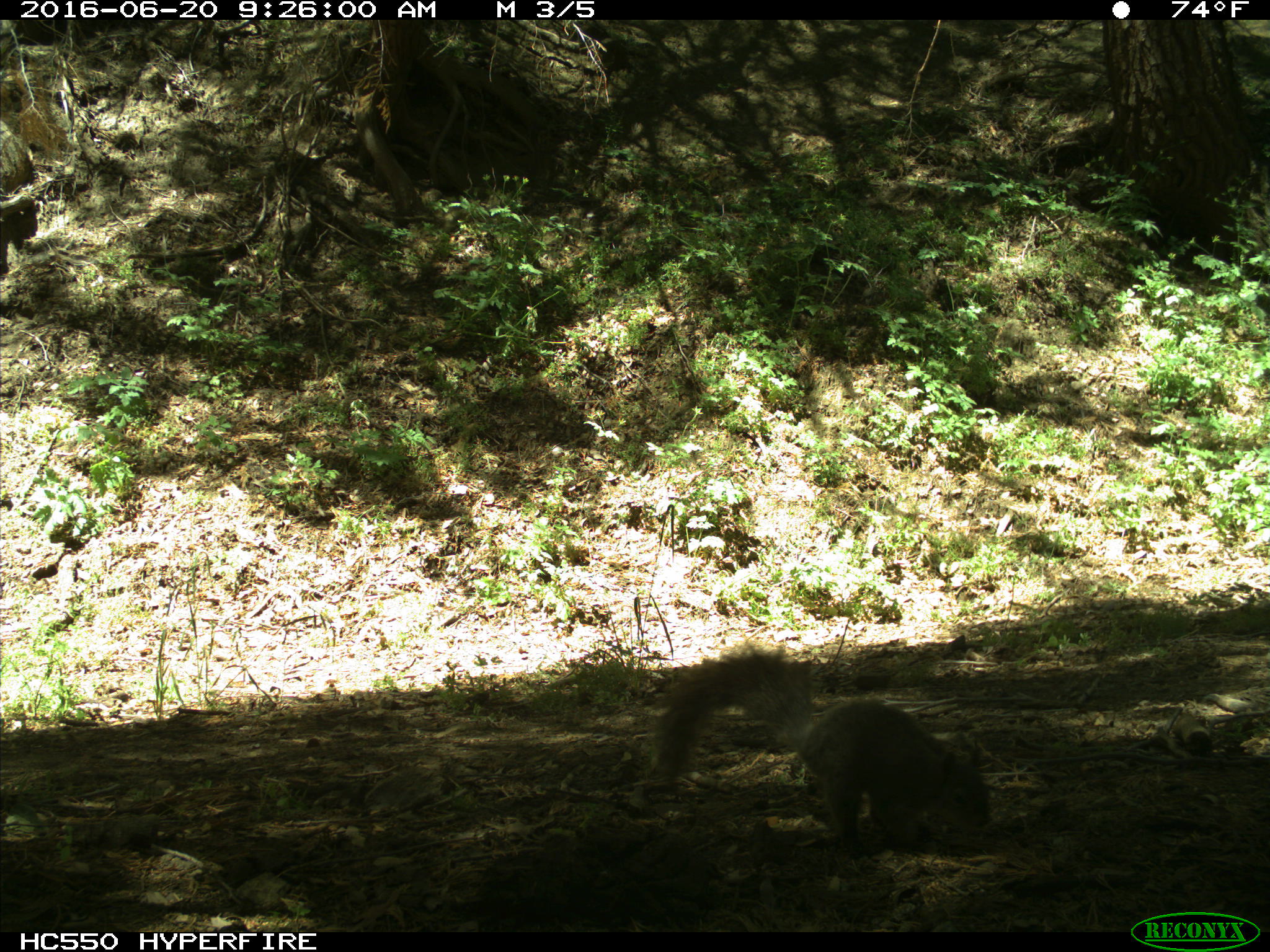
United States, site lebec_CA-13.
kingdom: Animalia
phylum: Chordata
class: Mammalia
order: Rodentia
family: Sciuridae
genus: Sciurus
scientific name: Sciurus carolinensis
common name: eastern gray squirrel